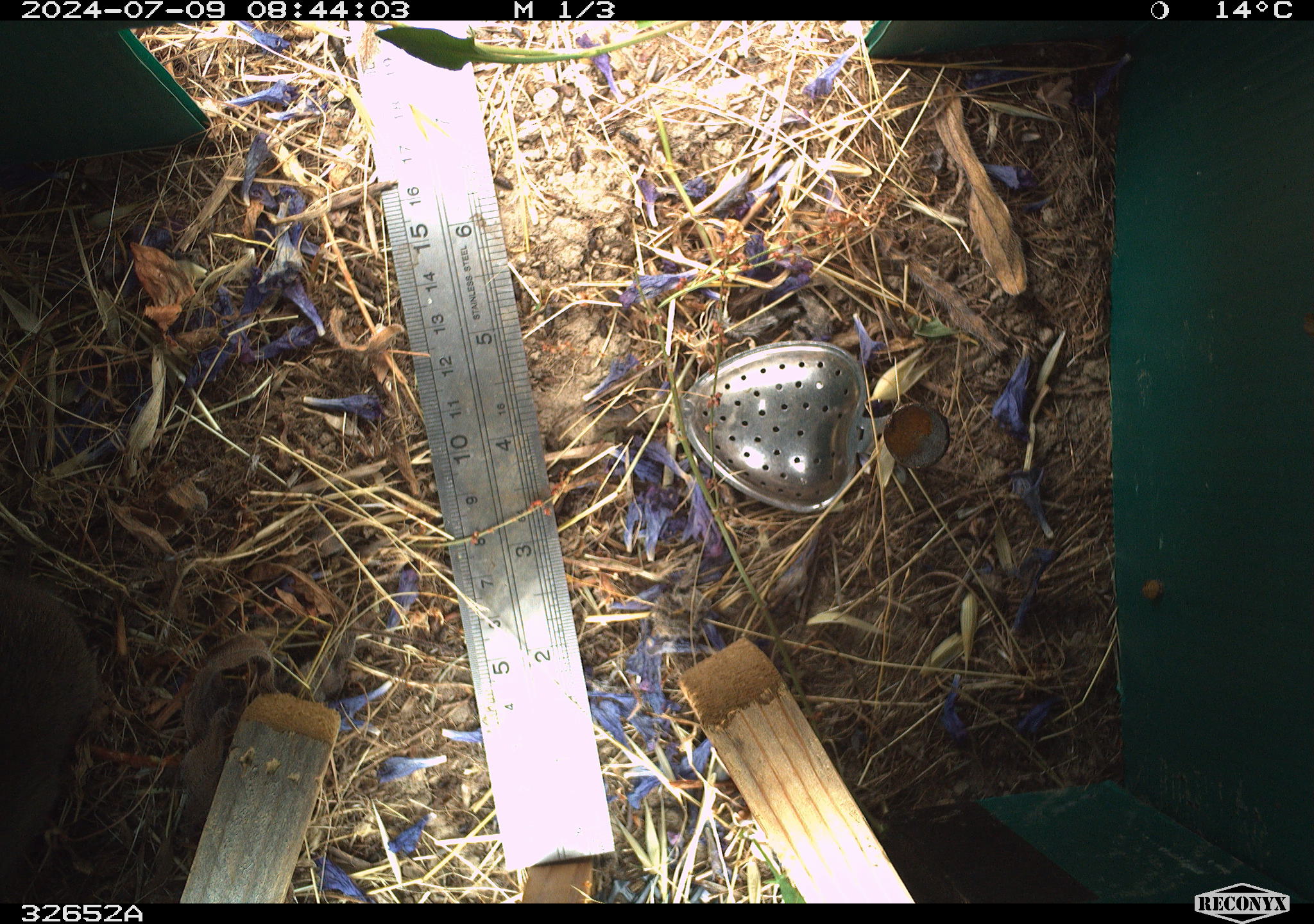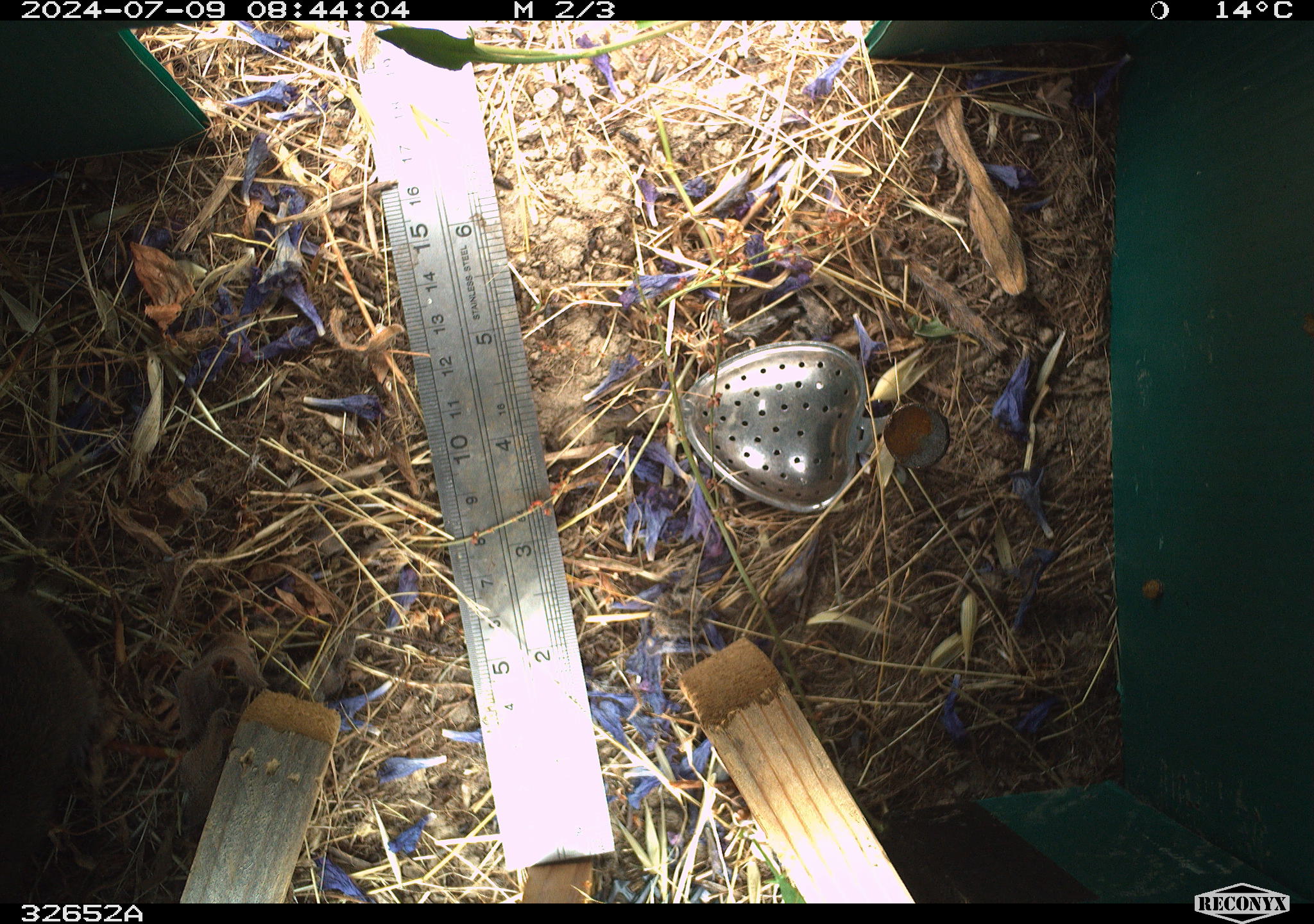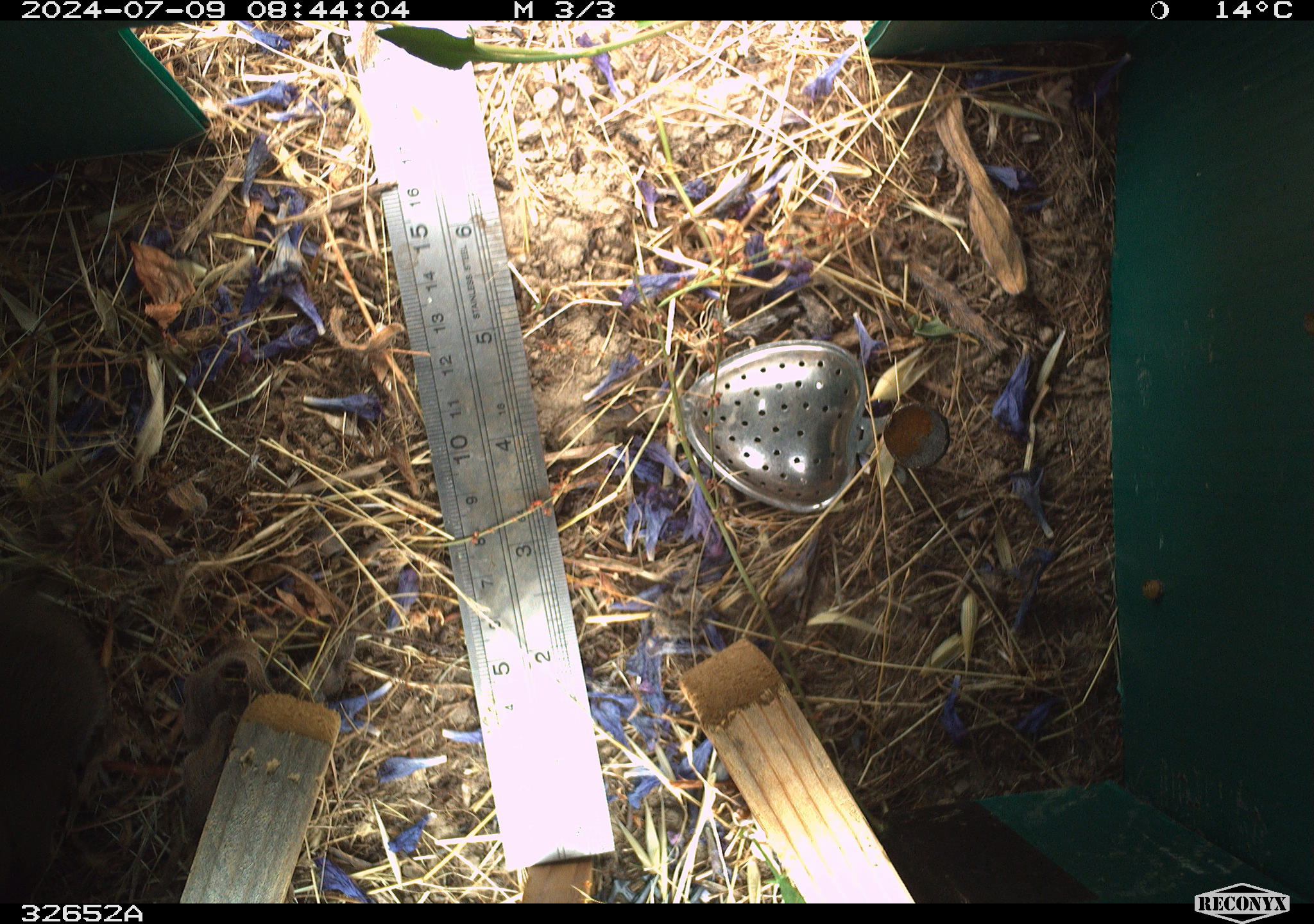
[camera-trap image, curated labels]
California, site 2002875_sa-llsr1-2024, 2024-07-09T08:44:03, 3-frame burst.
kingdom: Animalia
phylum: Chordata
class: Mammalia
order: Rodentia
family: Cricetidae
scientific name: Arvicolinae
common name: voles, lemmings, and muskrats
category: arvicolinae subfamily